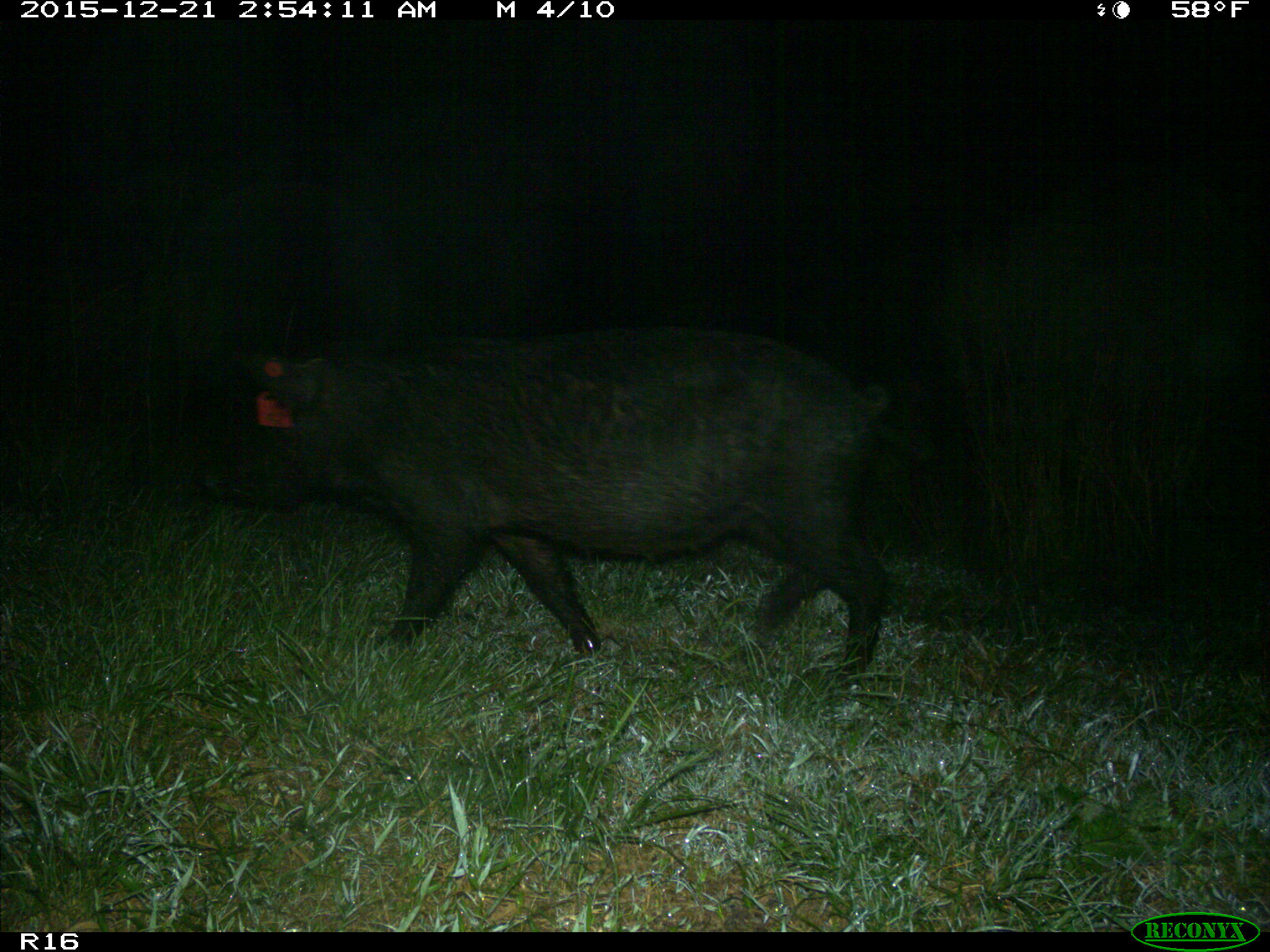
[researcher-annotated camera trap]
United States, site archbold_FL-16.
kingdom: Animalia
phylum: Chordata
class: Mammalia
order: Artiodactyla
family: Suidae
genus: Sus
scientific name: Sus scrofa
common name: wild boar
Sus scrofa (wild boar).